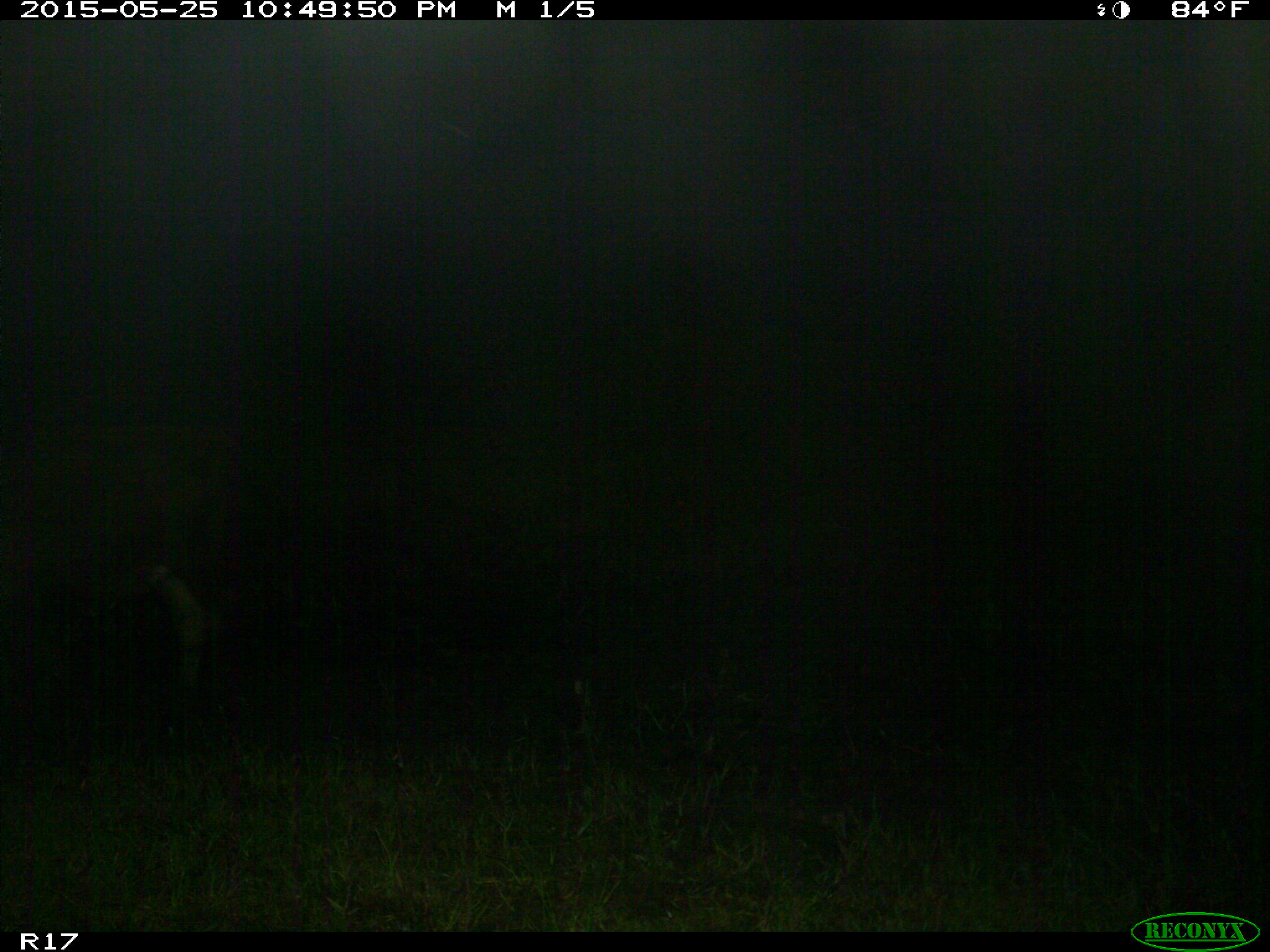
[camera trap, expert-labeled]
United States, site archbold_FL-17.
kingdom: Animalia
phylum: Chordata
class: Mammalia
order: Artiodactyla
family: Bovidae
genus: Bos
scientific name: Bos taurus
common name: domestic cow